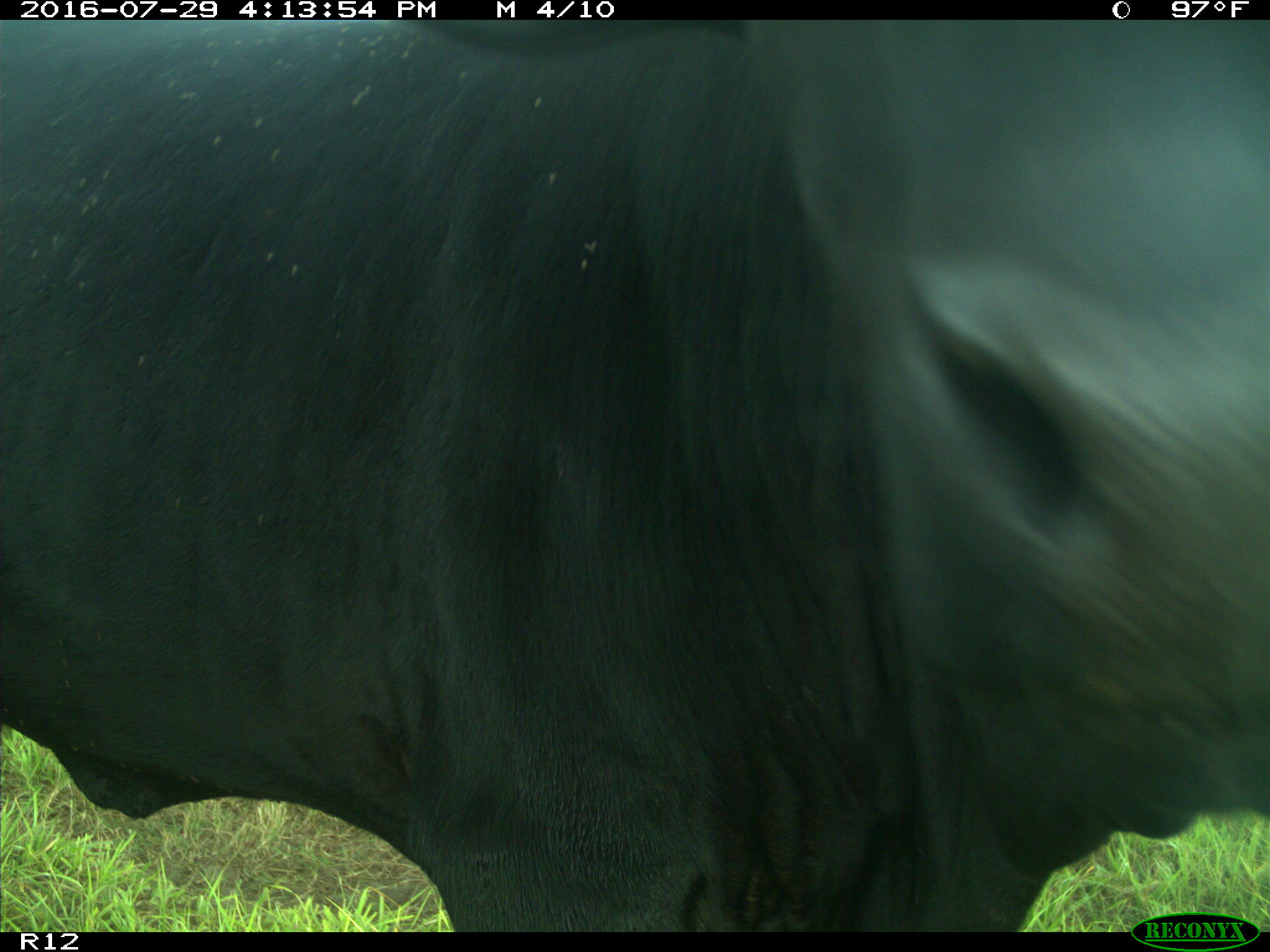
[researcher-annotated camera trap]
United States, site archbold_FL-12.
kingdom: Animalia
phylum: Chordata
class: Mammalia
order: Artiodactyla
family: Bovidae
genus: Bos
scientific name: Bos taurus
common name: domestic cow